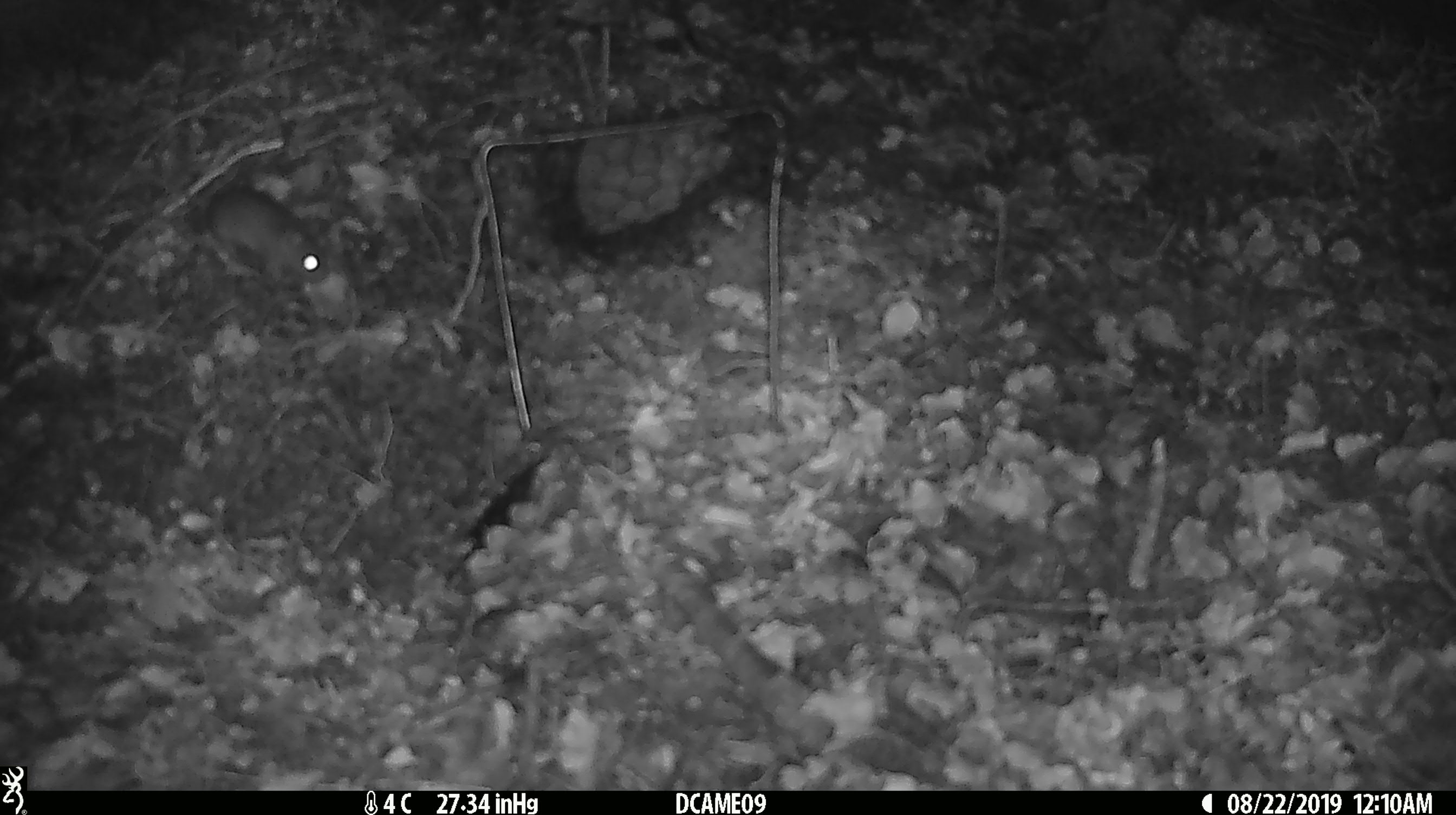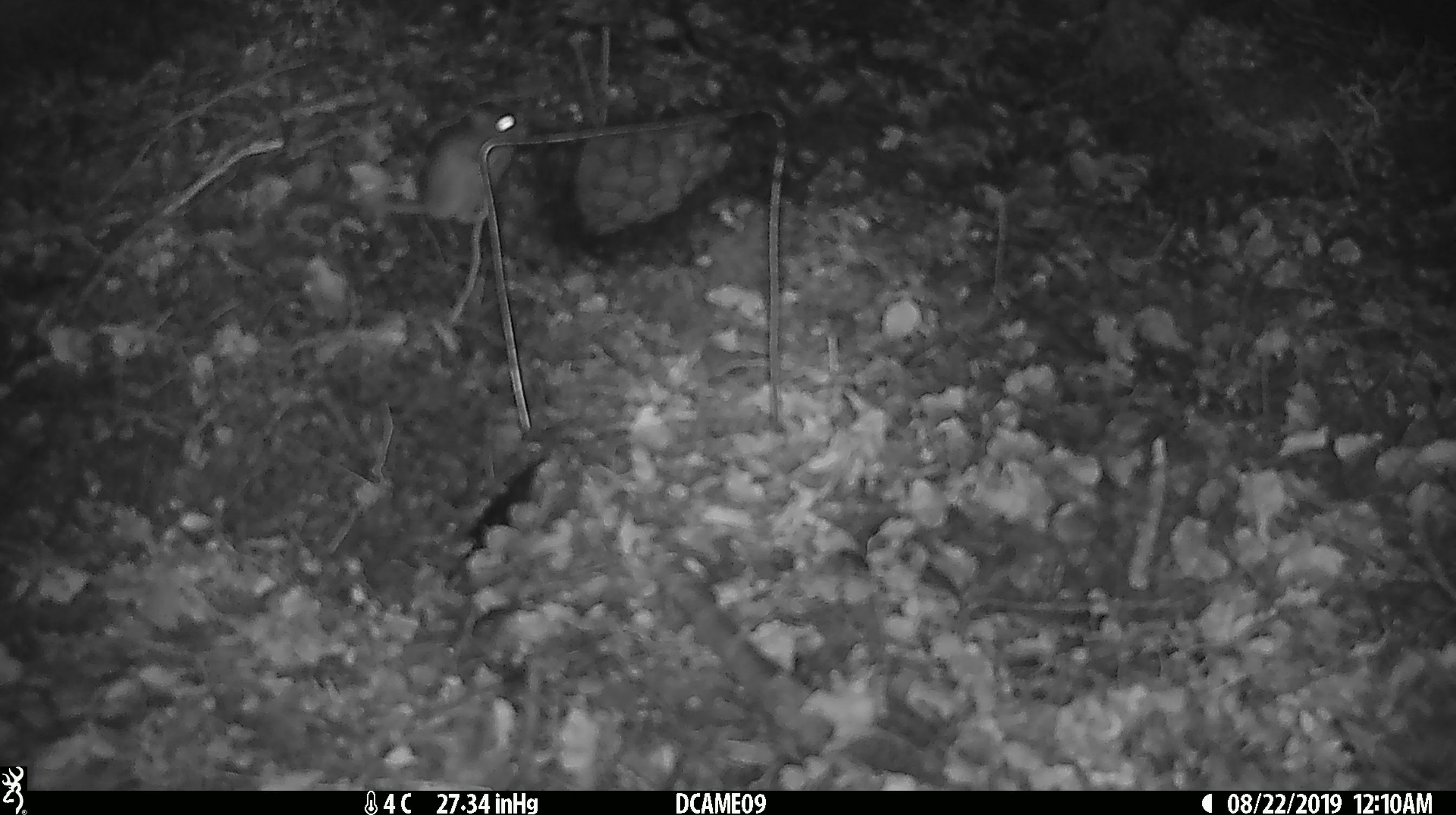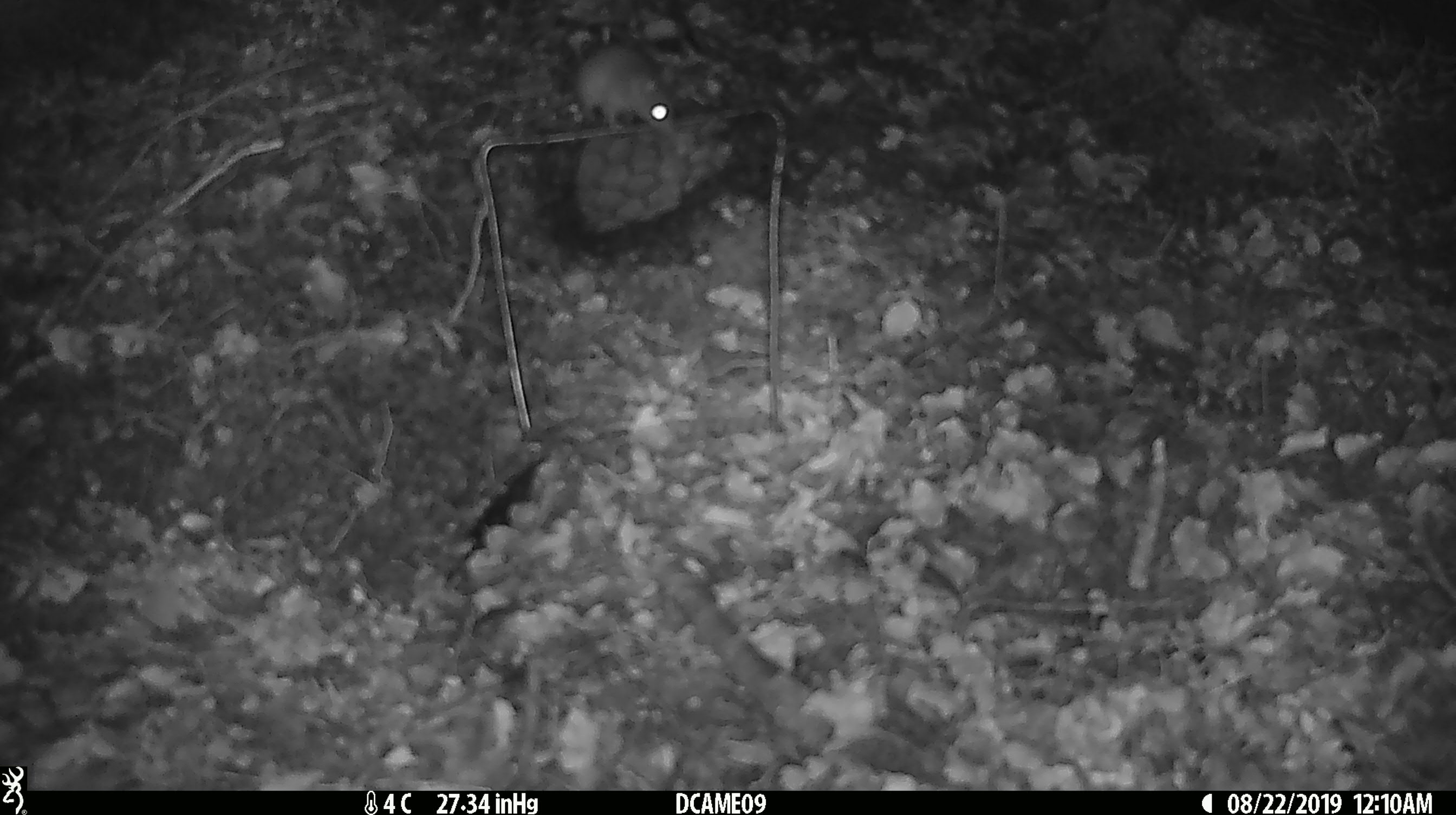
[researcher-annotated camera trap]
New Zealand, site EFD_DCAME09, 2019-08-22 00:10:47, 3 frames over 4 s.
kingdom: Animalia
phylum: Chordata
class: Mammalia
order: Rodentia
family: Muridae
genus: Mus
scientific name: Mus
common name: mouse